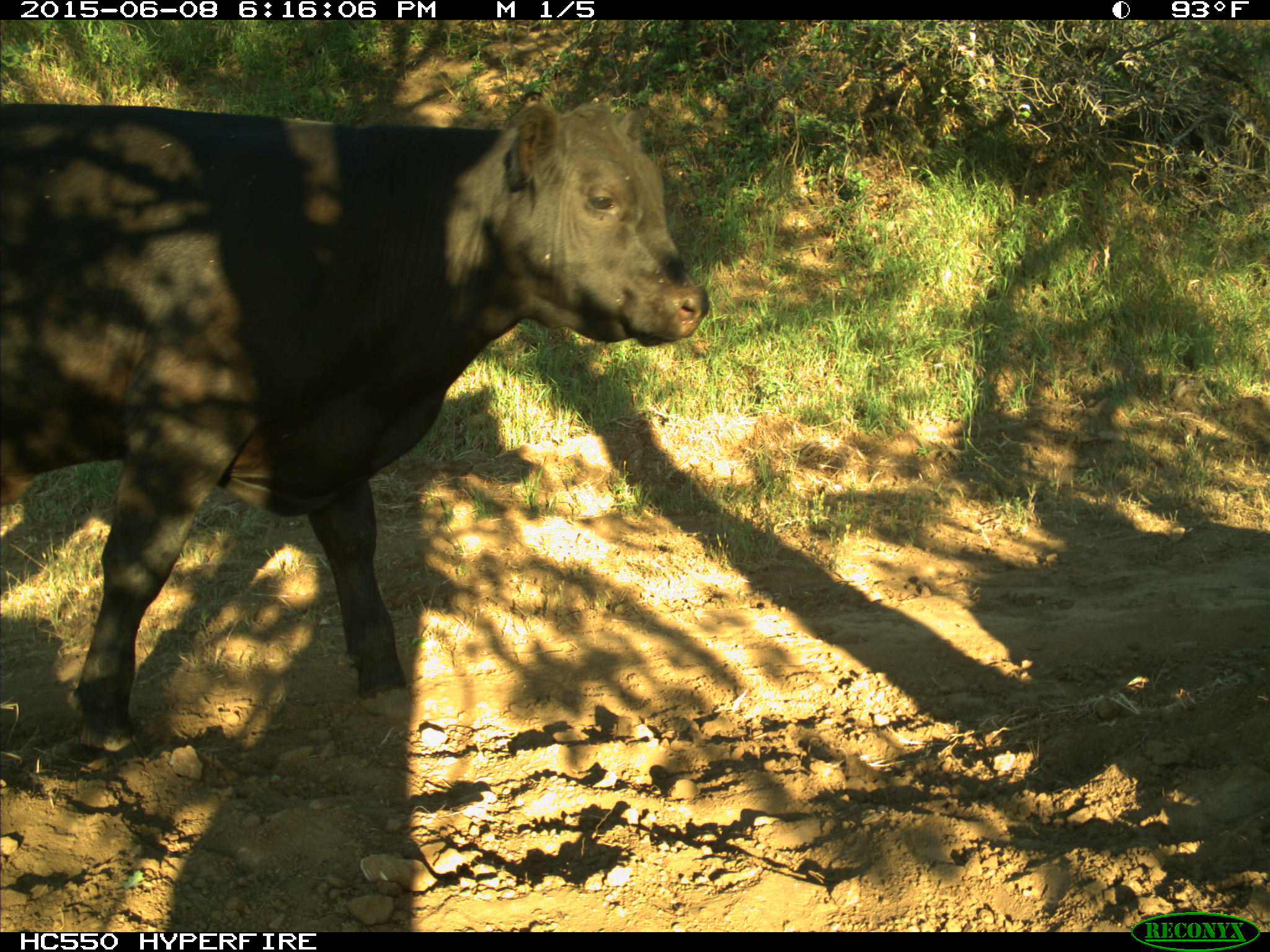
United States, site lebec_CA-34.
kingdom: Animalia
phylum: Chordata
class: Mammalia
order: Artiodactyla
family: Bovidae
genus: Bos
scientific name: Bos taurus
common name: domestic cow